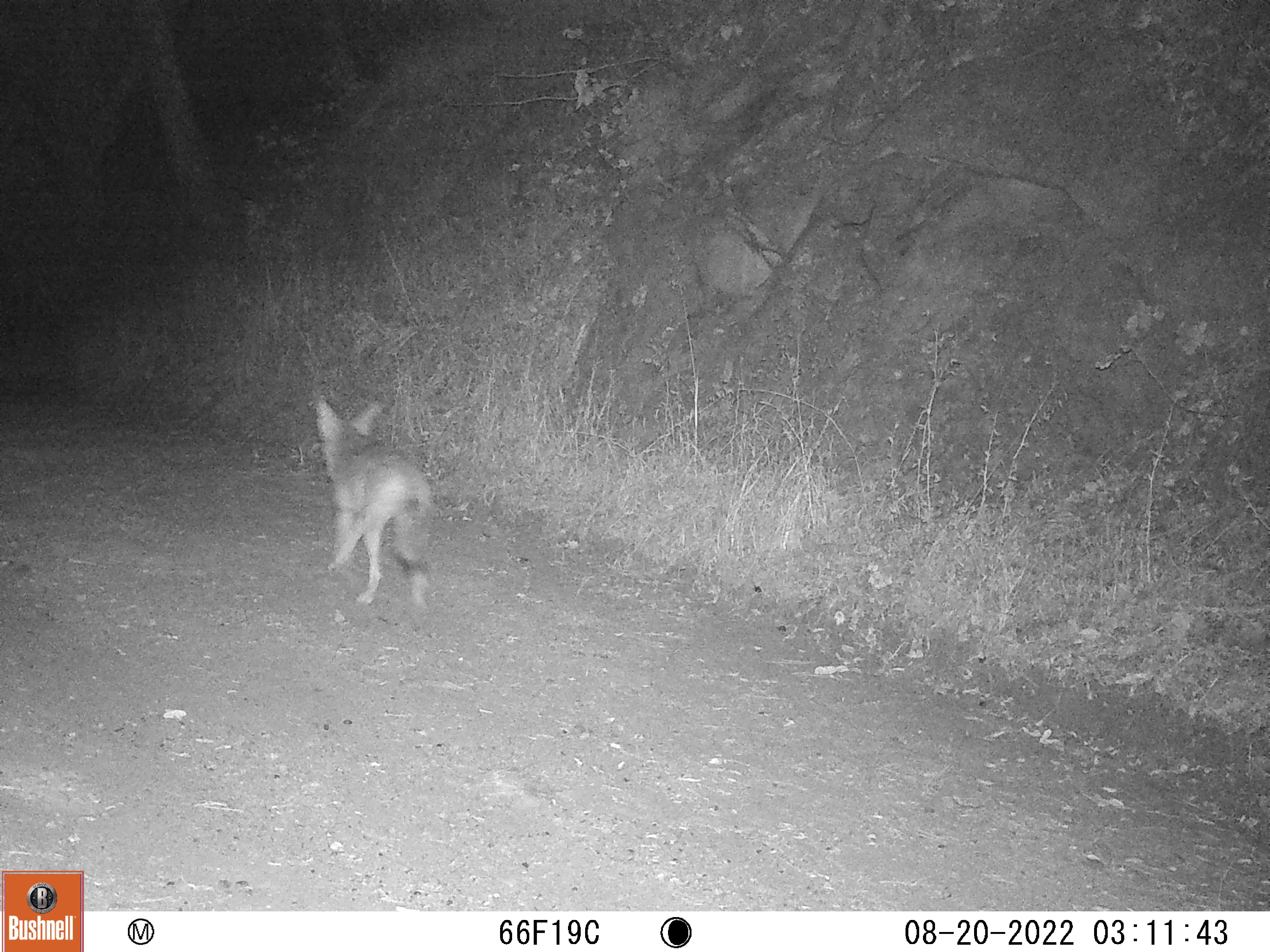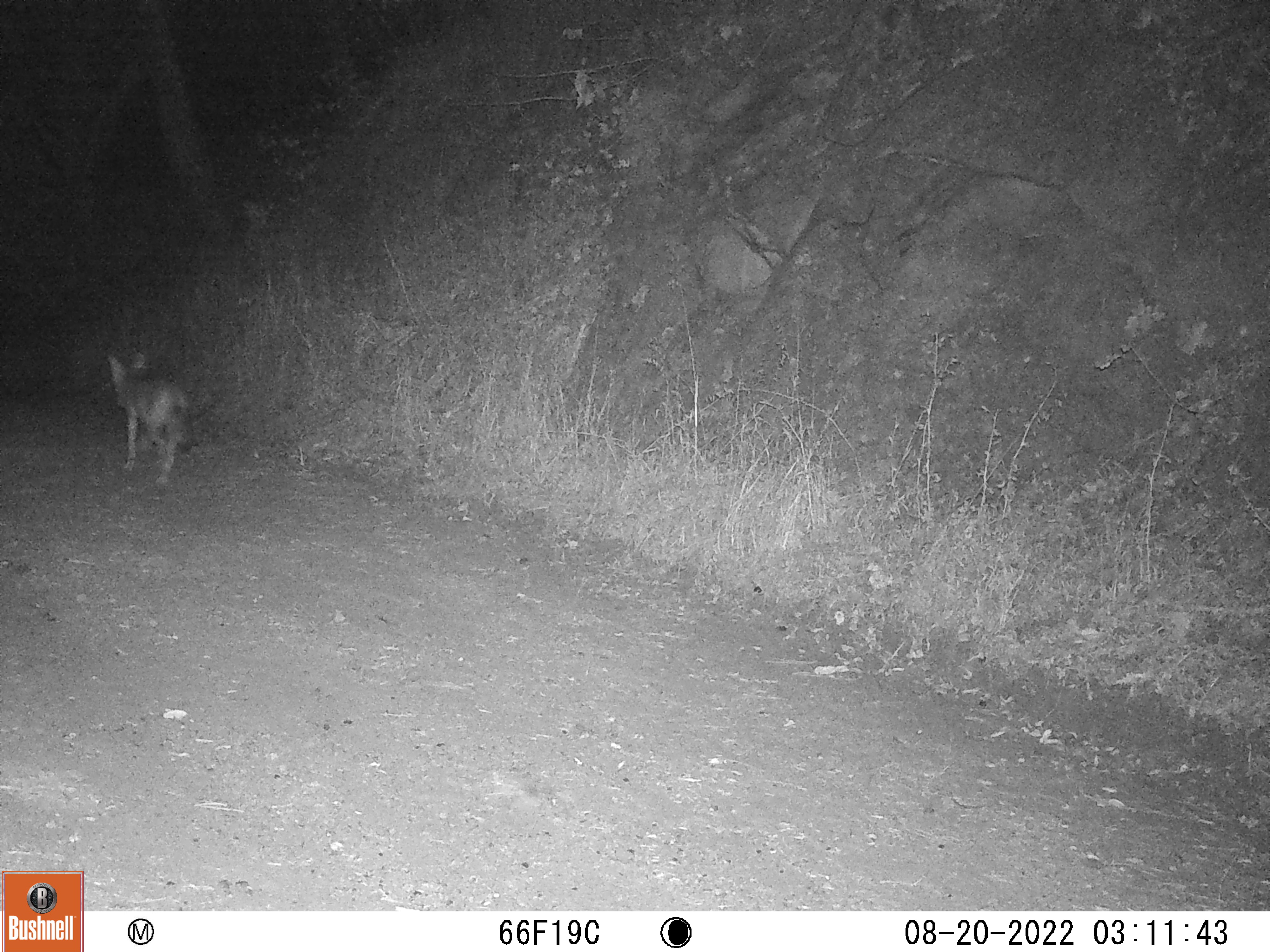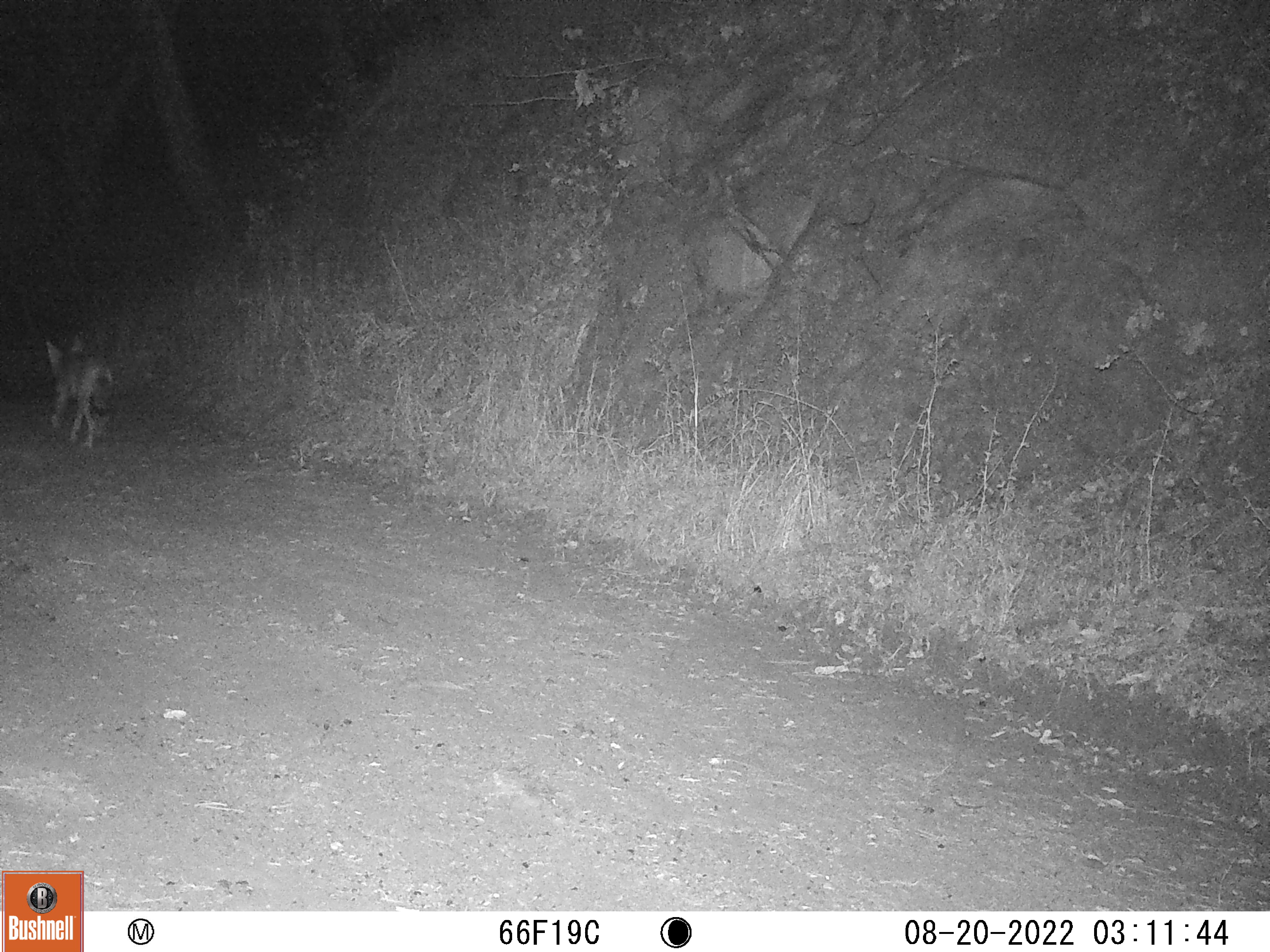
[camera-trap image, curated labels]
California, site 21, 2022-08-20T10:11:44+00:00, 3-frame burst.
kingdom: Animalia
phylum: Chordata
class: Mammalia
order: Carnivora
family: Canidae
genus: Canis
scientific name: Canis latrans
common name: coyote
Coyote (Canis latrans).